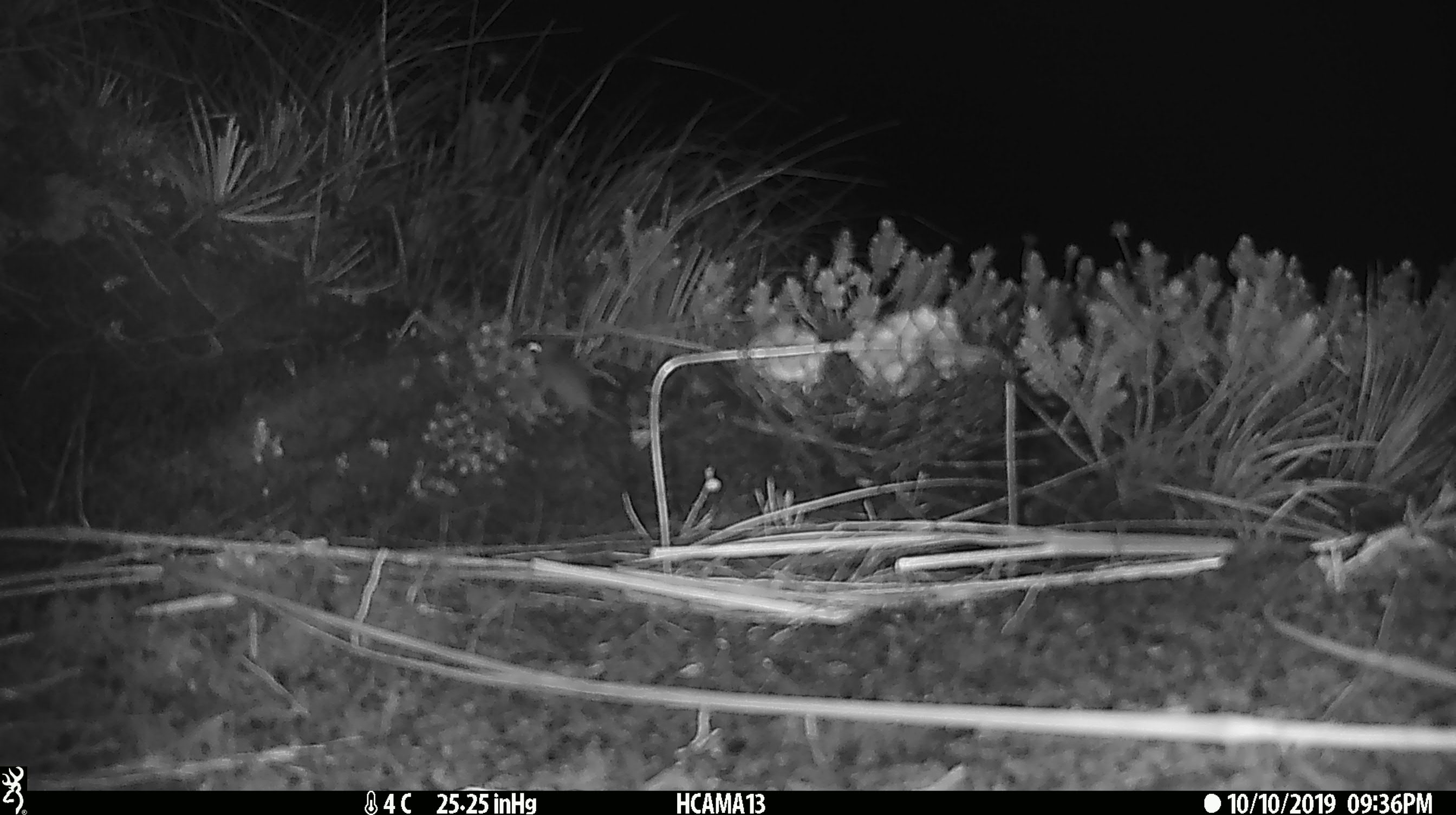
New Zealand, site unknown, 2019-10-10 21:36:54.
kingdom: Animalia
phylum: Chordata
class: Mammalia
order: Rodentia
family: Muridae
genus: Mus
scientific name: Mus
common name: mouse